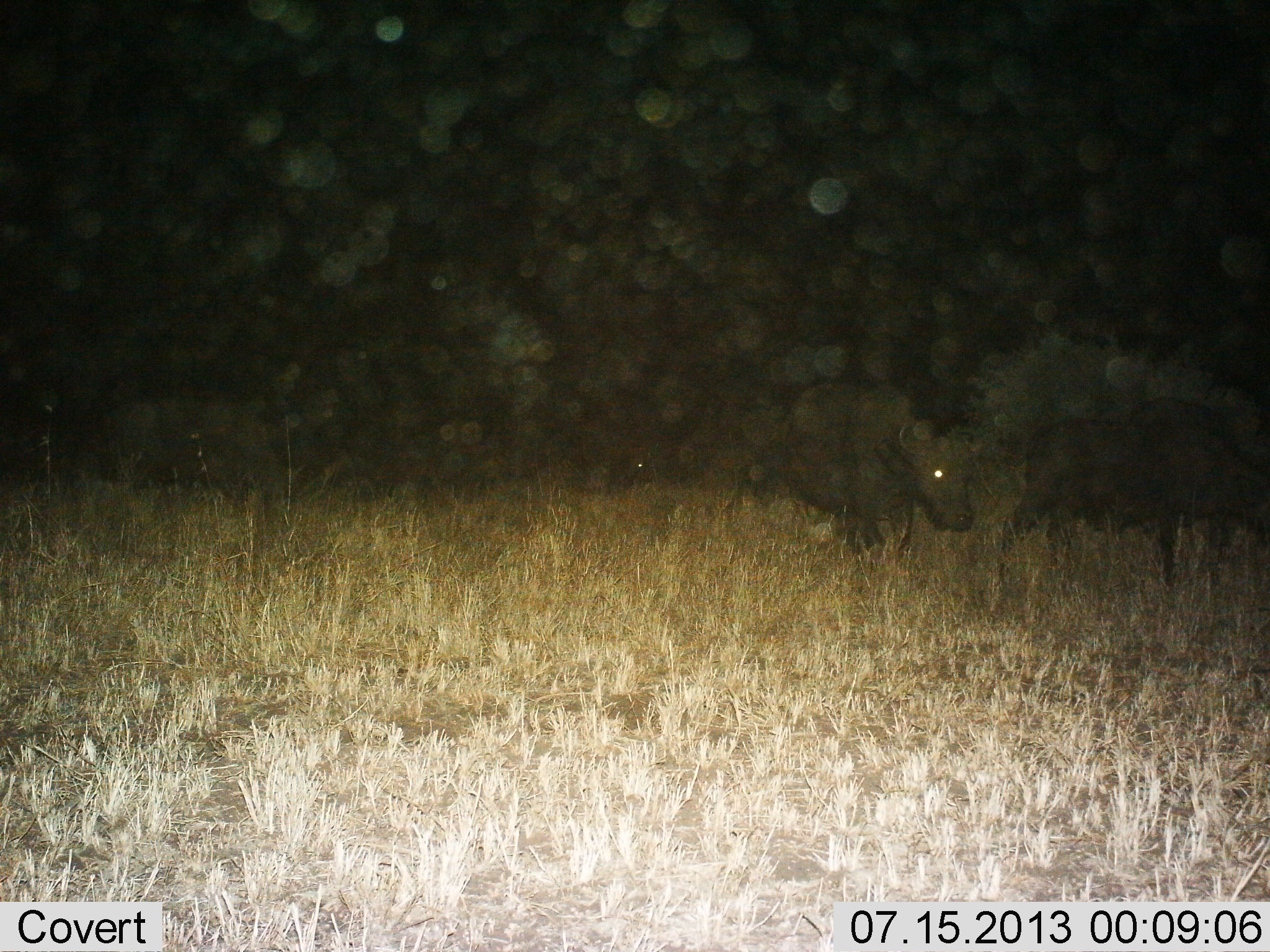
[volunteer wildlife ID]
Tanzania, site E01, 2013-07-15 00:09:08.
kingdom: Animalia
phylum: Chordata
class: Mammalia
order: Artiodactyla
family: Bovidae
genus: Syncerus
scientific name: Syncerus caffer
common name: cape buffalo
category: buffalo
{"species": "buffalo (cape buffalo) (Syncerus caffer)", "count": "4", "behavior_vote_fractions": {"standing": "50%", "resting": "0%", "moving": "40%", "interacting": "0%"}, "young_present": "0%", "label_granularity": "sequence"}